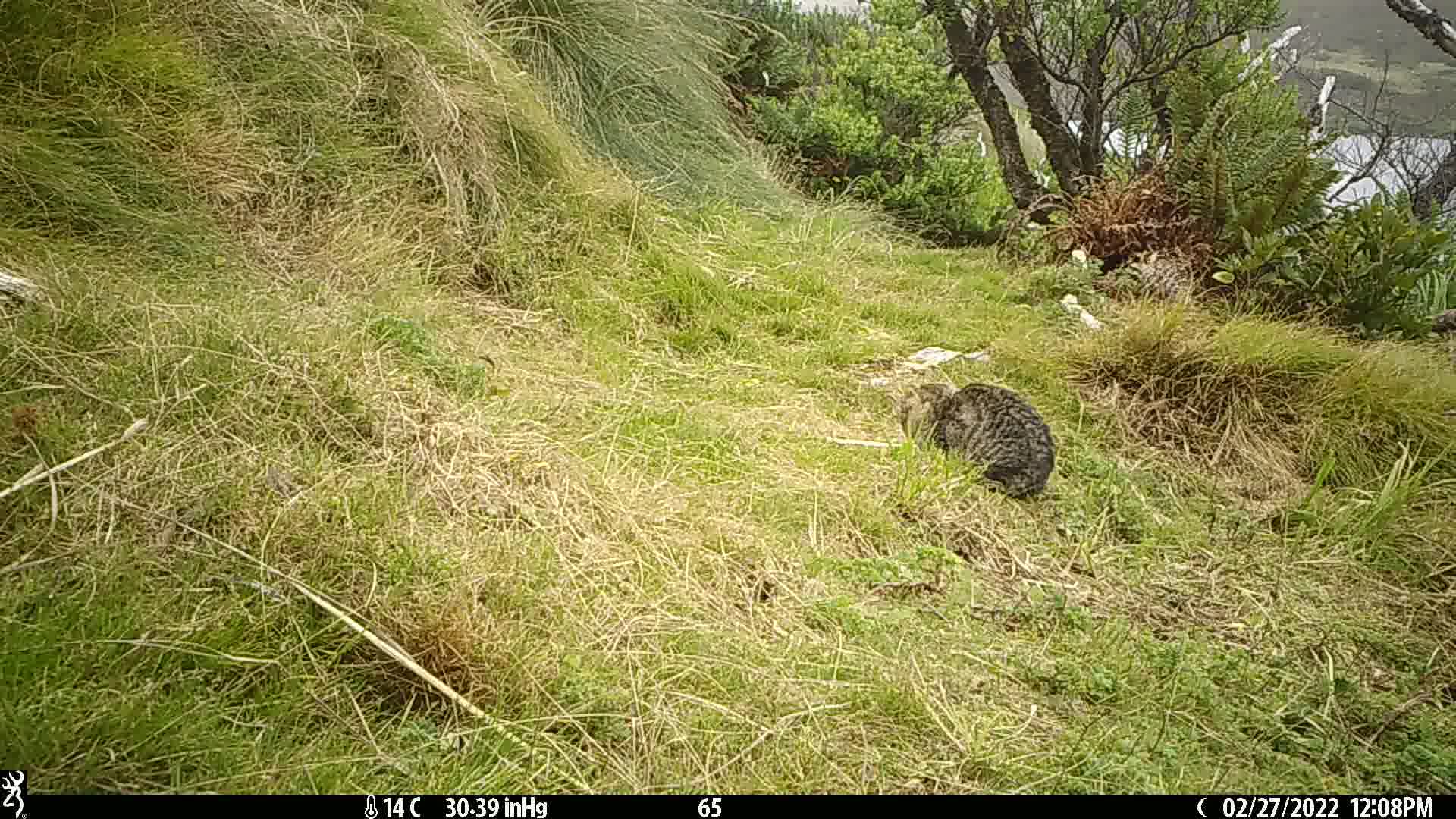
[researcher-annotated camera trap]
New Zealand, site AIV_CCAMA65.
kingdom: Animalia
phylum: Chordata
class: Mammalia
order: Carnivora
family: Felidae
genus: Felis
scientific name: Felis catus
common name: domestic cat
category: cat